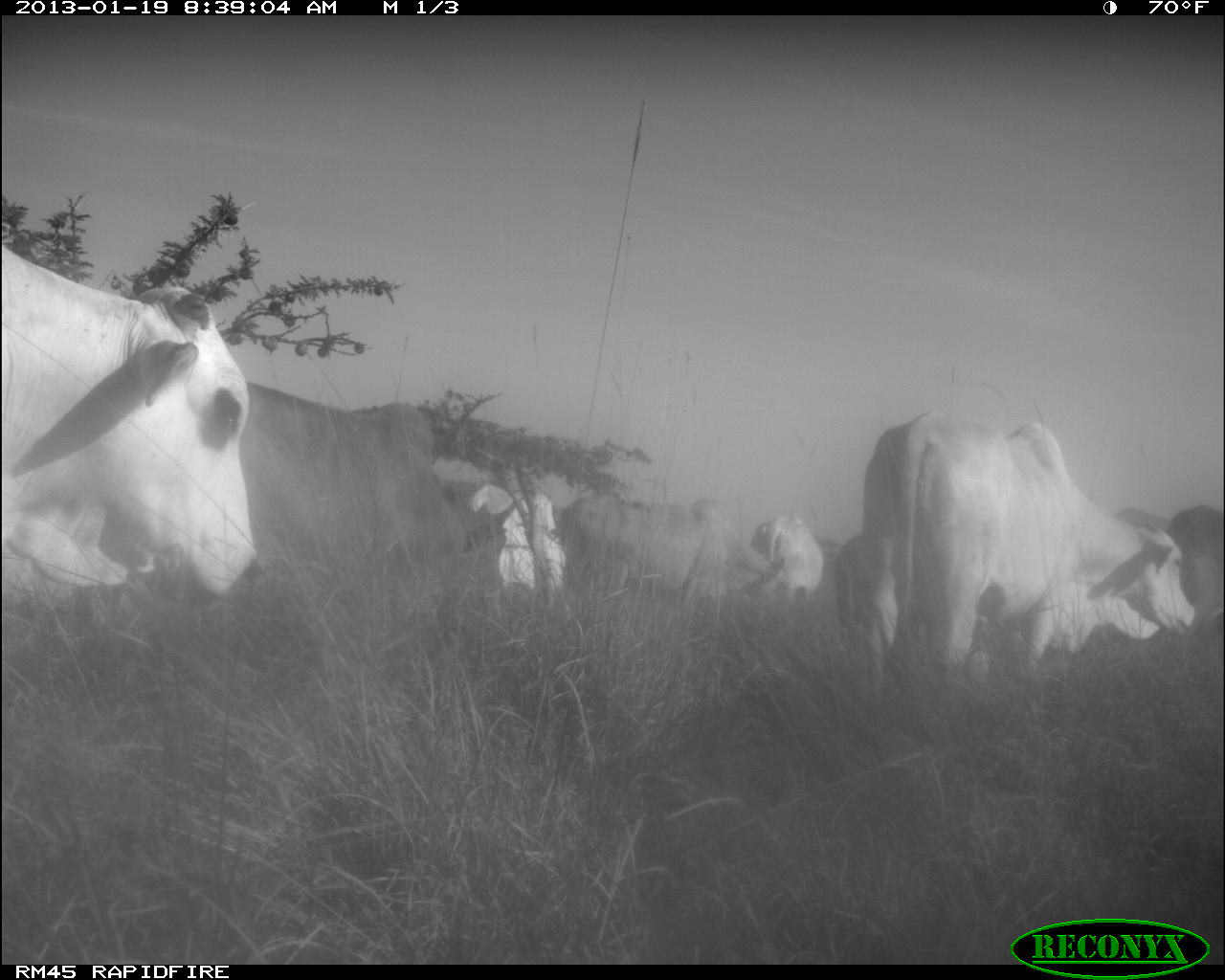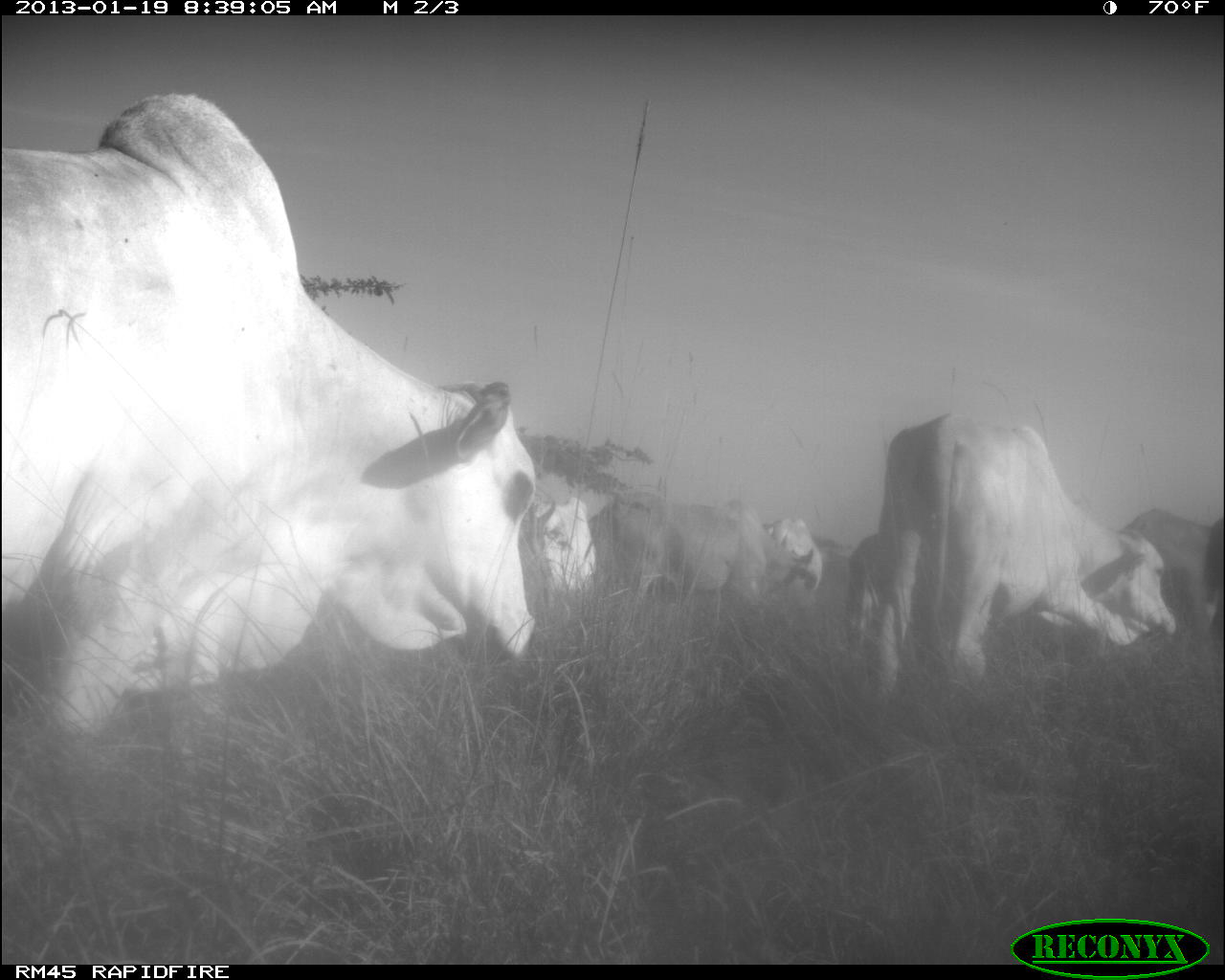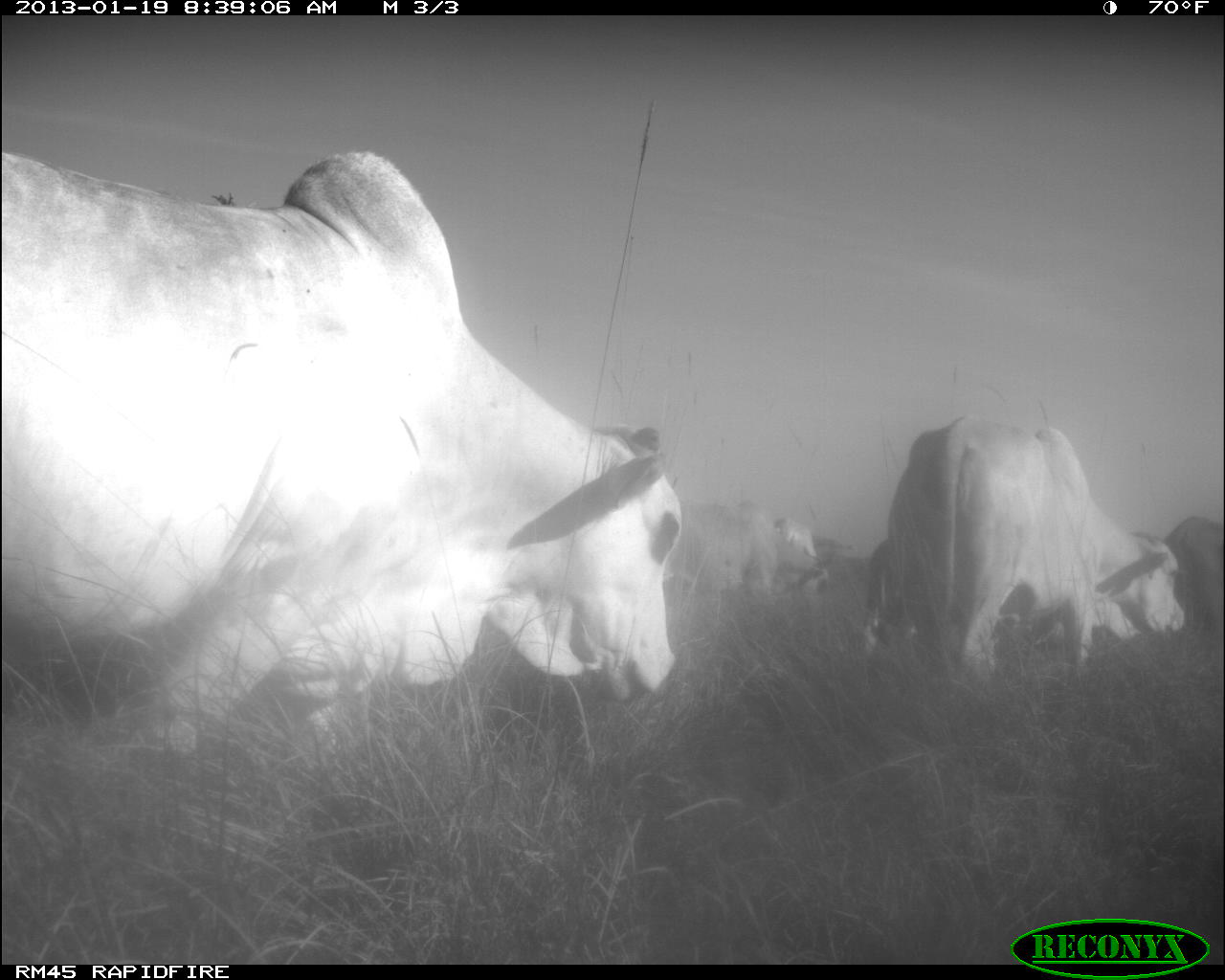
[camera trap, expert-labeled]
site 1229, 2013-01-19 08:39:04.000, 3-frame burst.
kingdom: Animalia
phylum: Chordata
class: Mammalia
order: Artiodactyla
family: Bovidae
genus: Bos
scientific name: Bos taurus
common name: domestic cattle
Bos taurus (domestic cattle), count 5.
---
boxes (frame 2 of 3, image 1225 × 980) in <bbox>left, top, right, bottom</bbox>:
bos taurus: <bbox>0, 90, 540, 764</bbox>; <bbox>858, 408, 1180, 711</bbox>; <bbox>597, 483, 817, 627</bbox>; <bbox>1121, 505, 1225, 650</bbox>; <bbox>520, 493, 603, 612</bbox>; <bbox>765, 514, 826, 610</bbox>